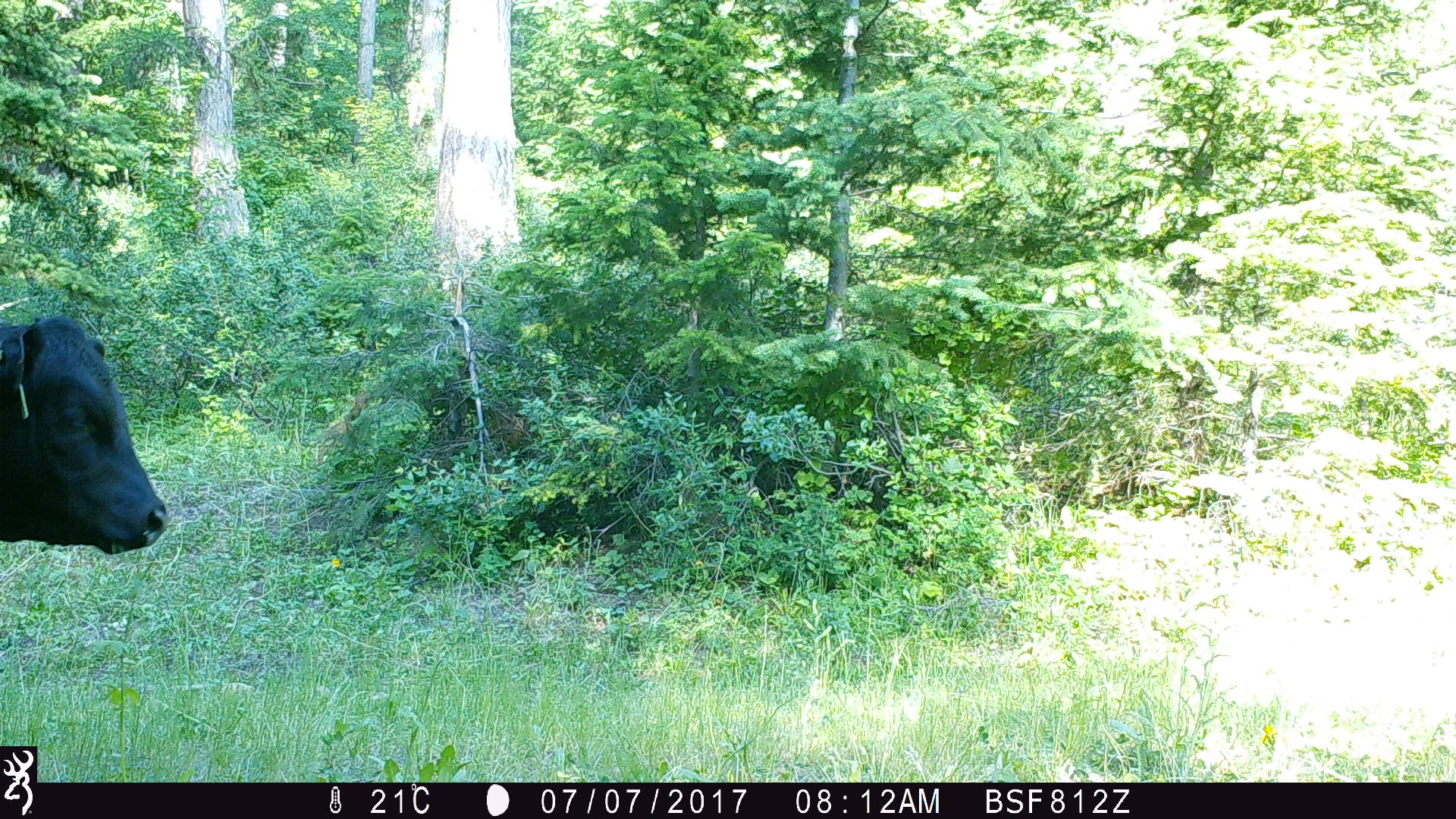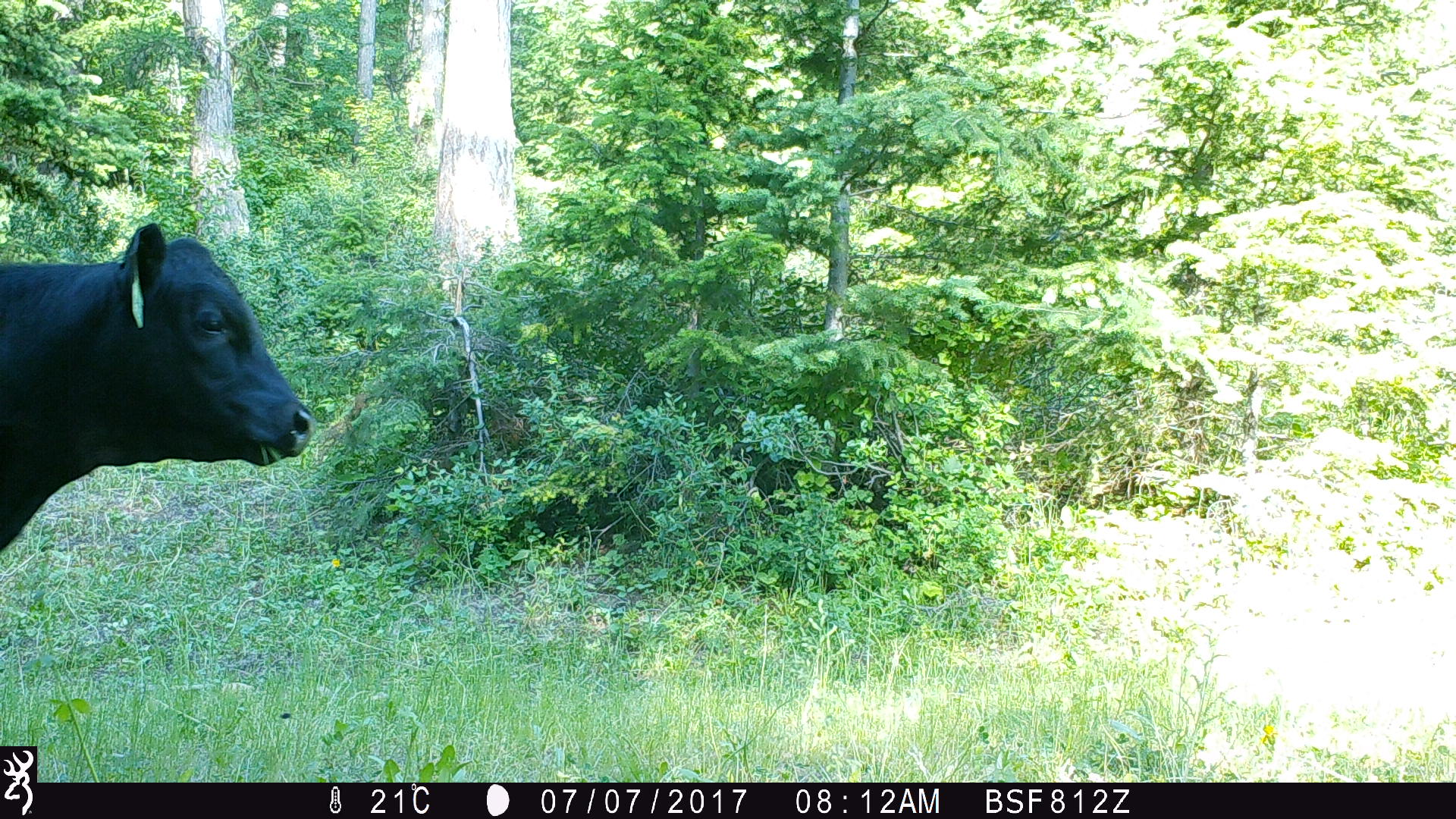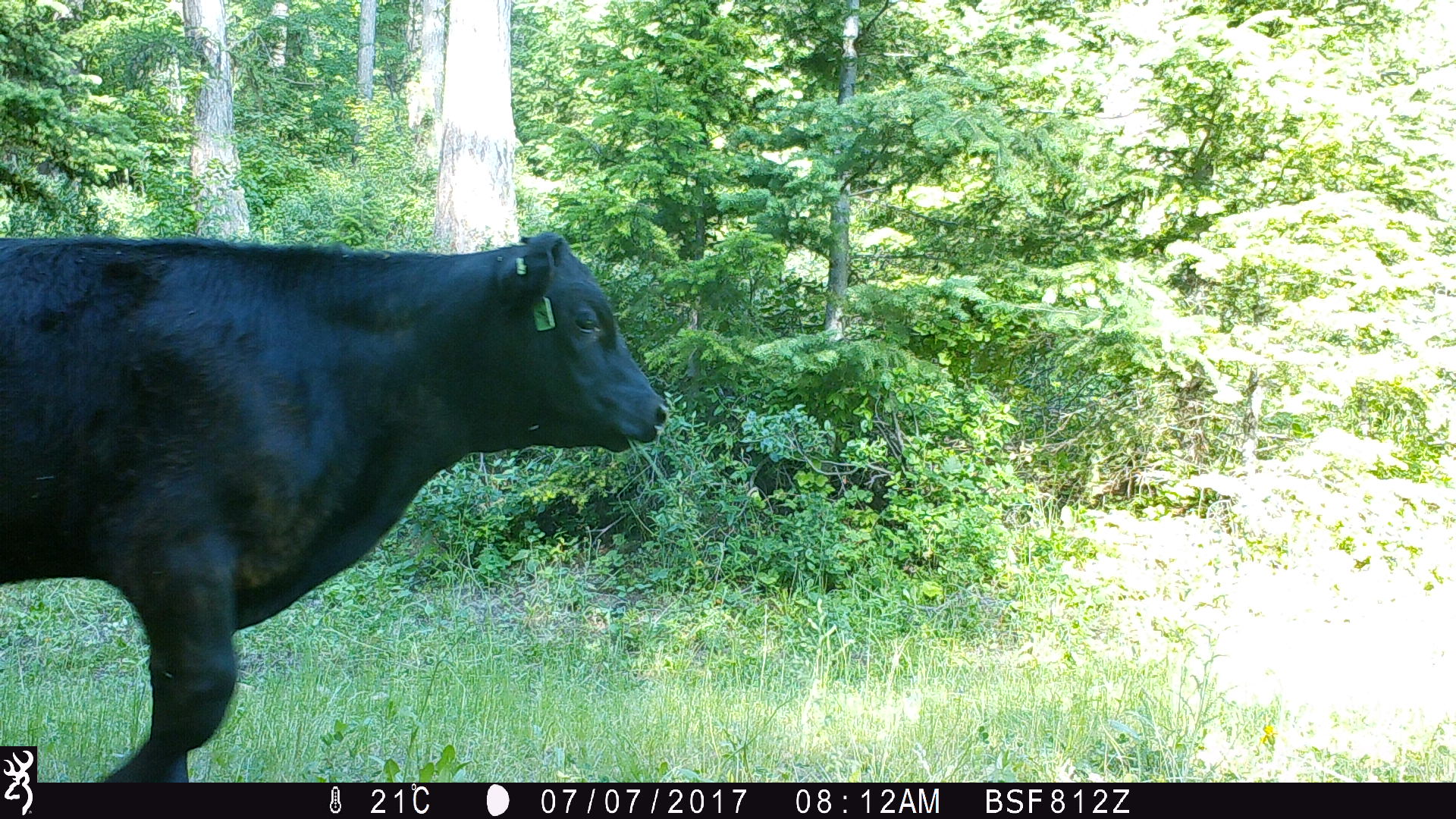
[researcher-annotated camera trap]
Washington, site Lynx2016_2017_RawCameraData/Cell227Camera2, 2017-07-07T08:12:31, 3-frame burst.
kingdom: Animalia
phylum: Chordata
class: Mammalia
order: Artiodactyla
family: Bovidae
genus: Bos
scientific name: Bos taurus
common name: domestic cattle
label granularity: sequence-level